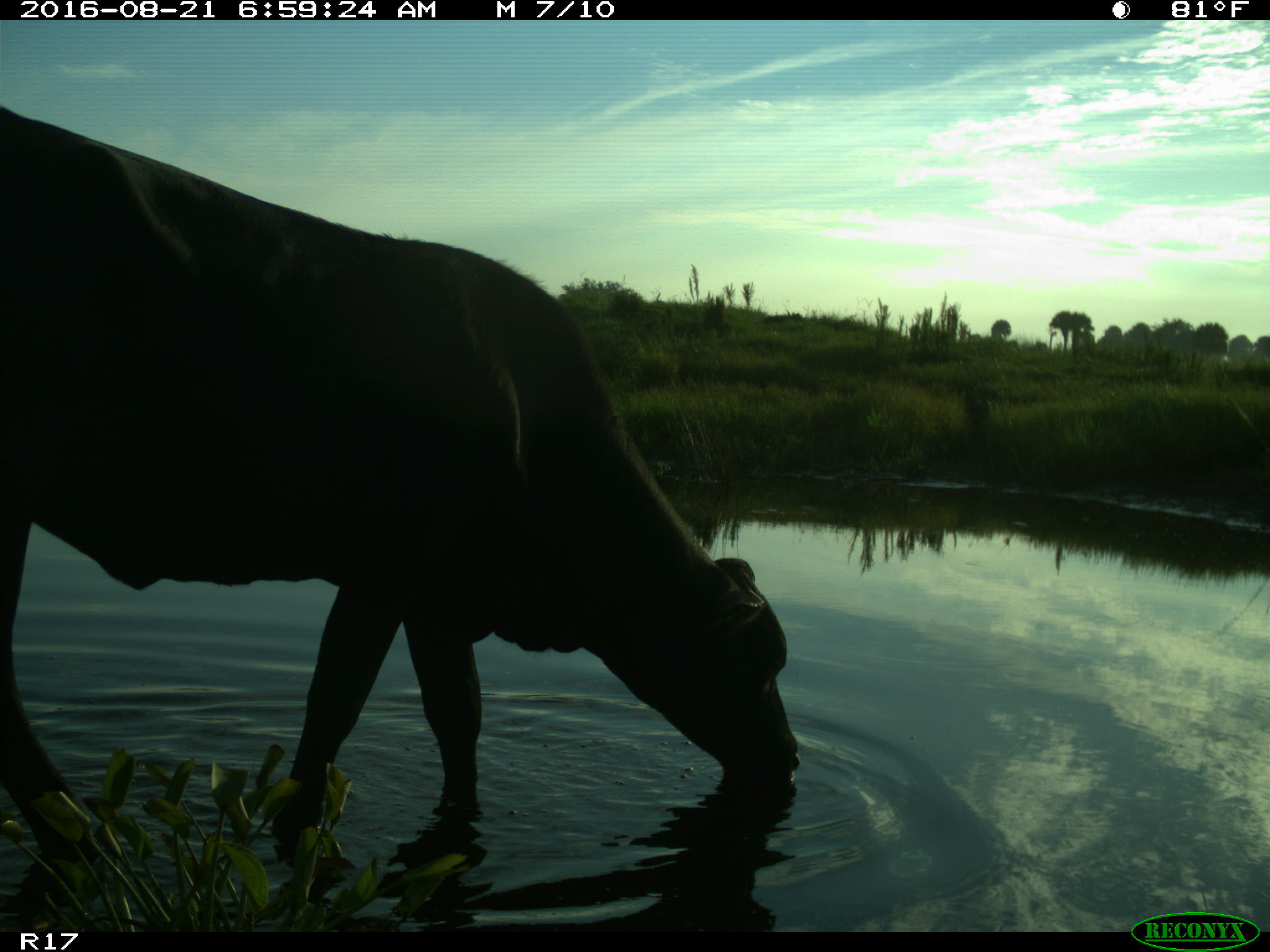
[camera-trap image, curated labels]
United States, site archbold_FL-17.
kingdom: Animalia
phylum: Chordata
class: Mammalia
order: Artiodactyla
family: Bovidae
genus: Bos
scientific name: Bos taurus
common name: domestic cow